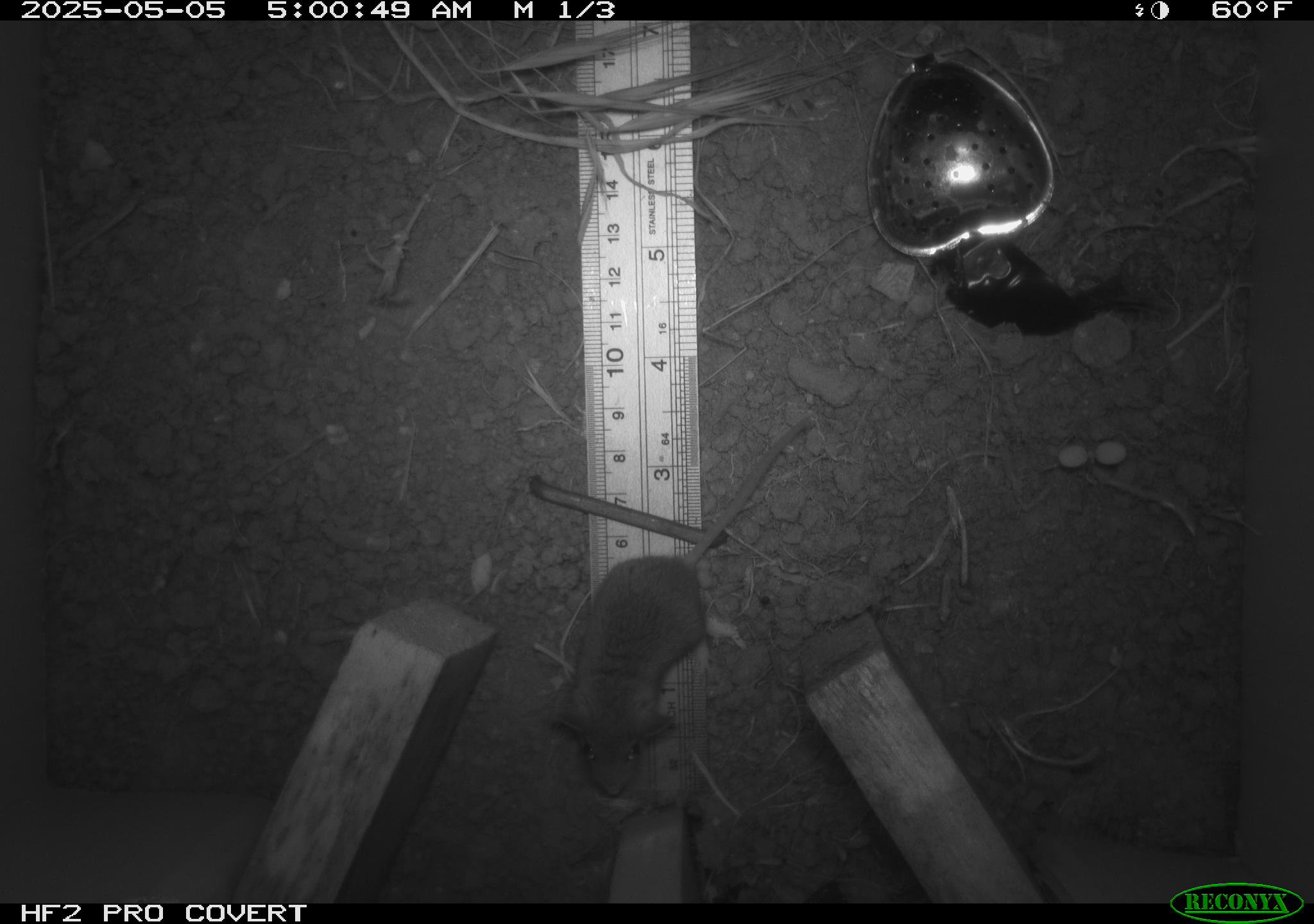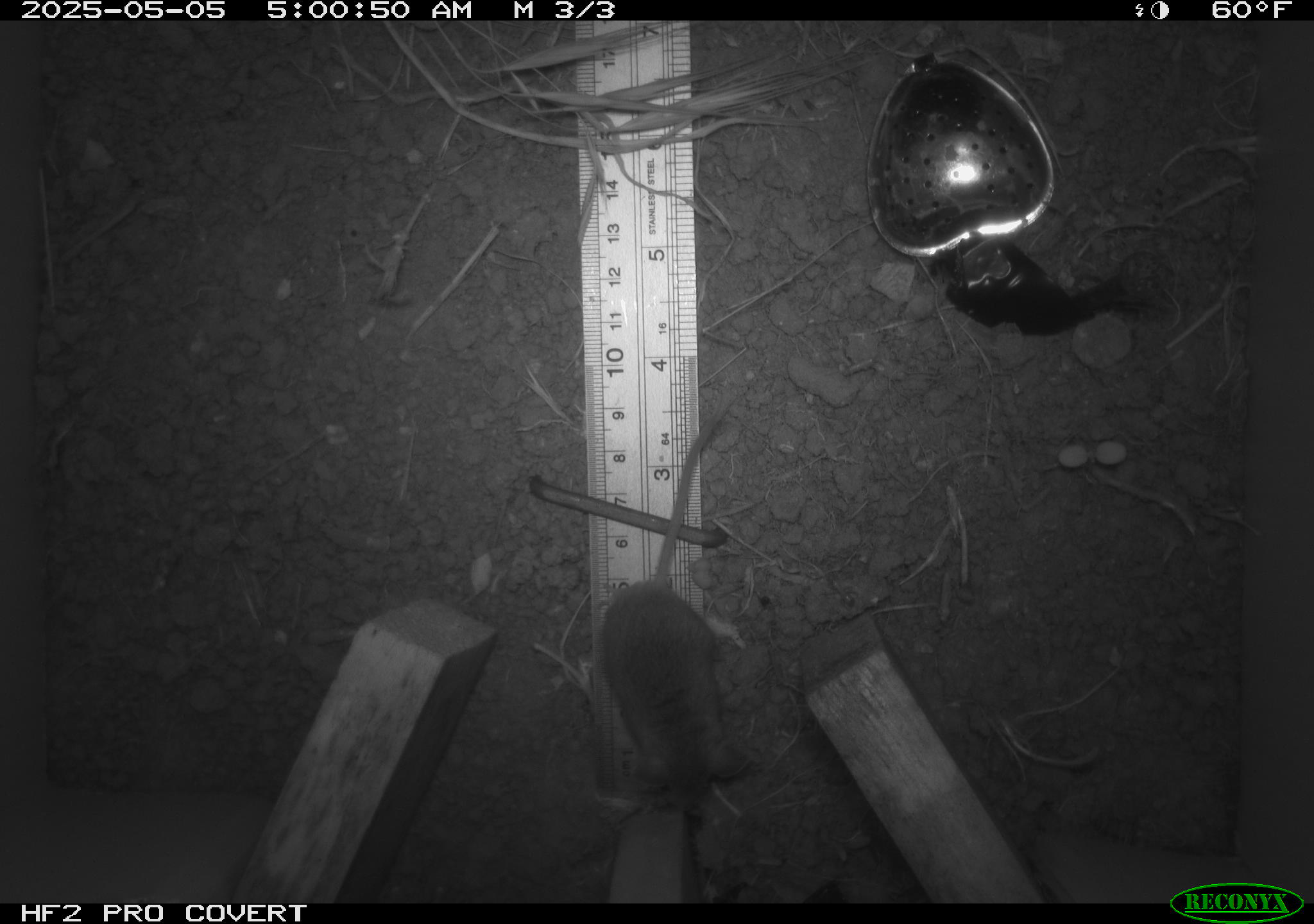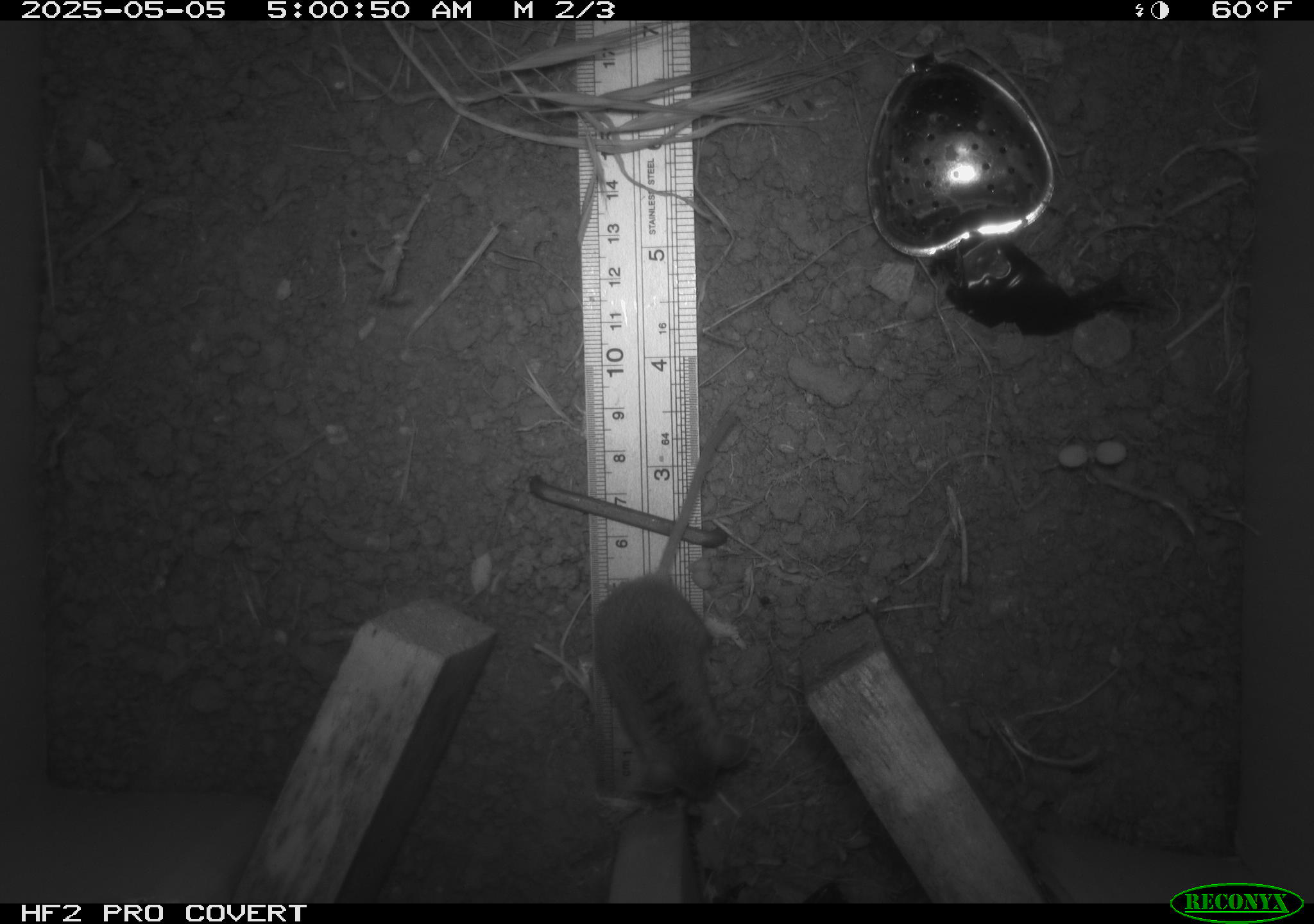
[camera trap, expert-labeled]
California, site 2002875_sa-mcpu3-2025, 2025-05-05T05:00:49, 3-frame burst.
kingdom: Animalia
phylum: Chordata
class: Mammalia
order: Rodentia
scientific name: Rodentia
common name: mouse species